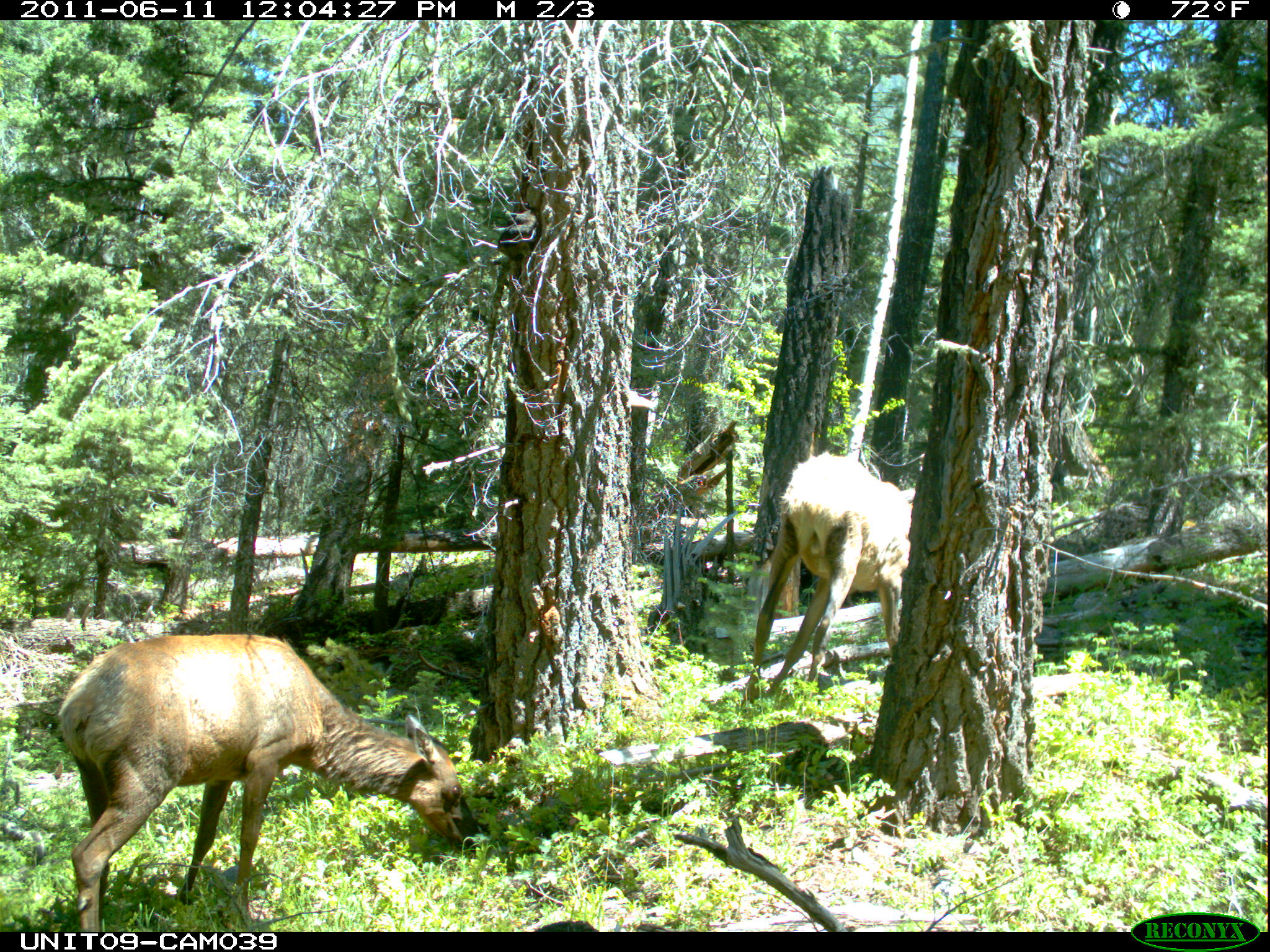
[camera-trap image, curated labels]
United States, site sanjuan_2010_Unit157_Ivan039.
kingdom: Animalia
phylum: Chordata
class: Mammalia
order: Artiodactyla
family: Cervidae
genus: Cervus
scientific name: Cervus elaphus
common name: red deer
Cervus elaphus (red deer).